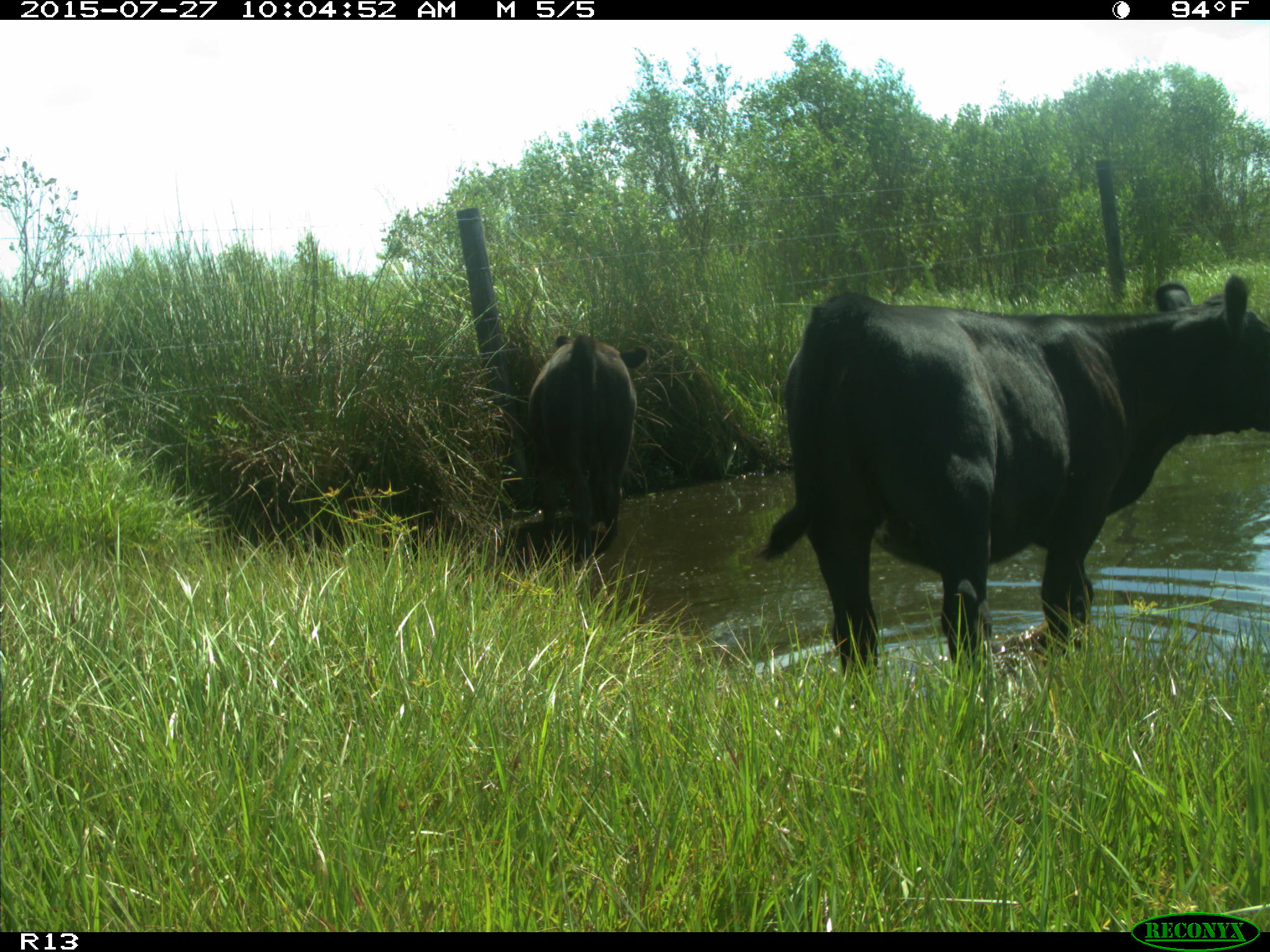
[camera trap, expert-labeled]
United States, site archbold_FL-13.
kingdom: Animalia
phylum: Chordata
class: Mammalia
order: Artiodactyla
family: Bovidae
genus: Bos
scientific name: Bos taurus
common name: domestic cow